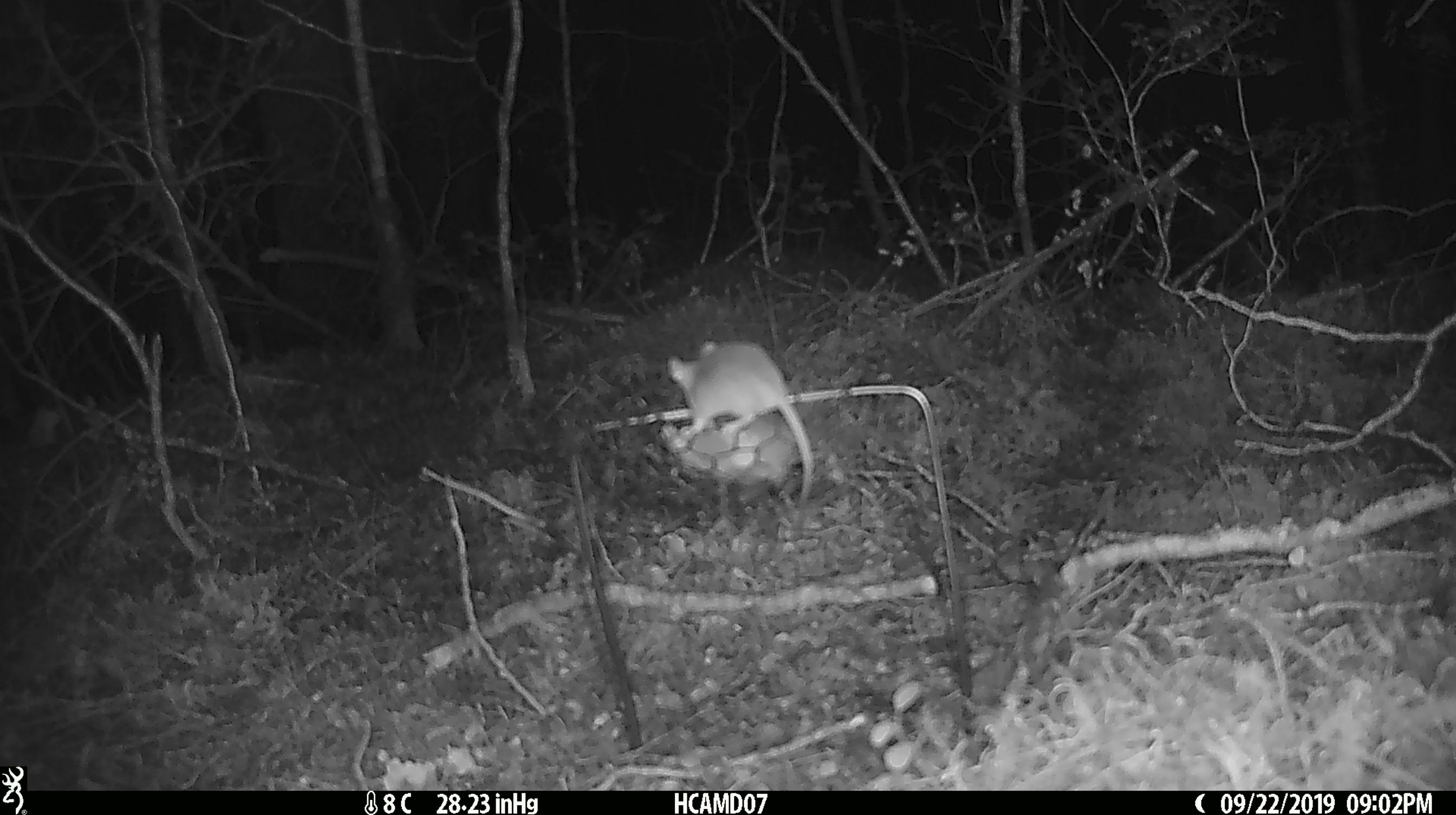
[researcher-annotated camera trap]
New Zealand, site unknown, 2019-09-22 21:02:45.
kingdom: Animalia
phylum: Chordata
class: Mammalia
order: Rodentia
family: Muridae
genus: Mus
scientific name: Mus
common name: mouse